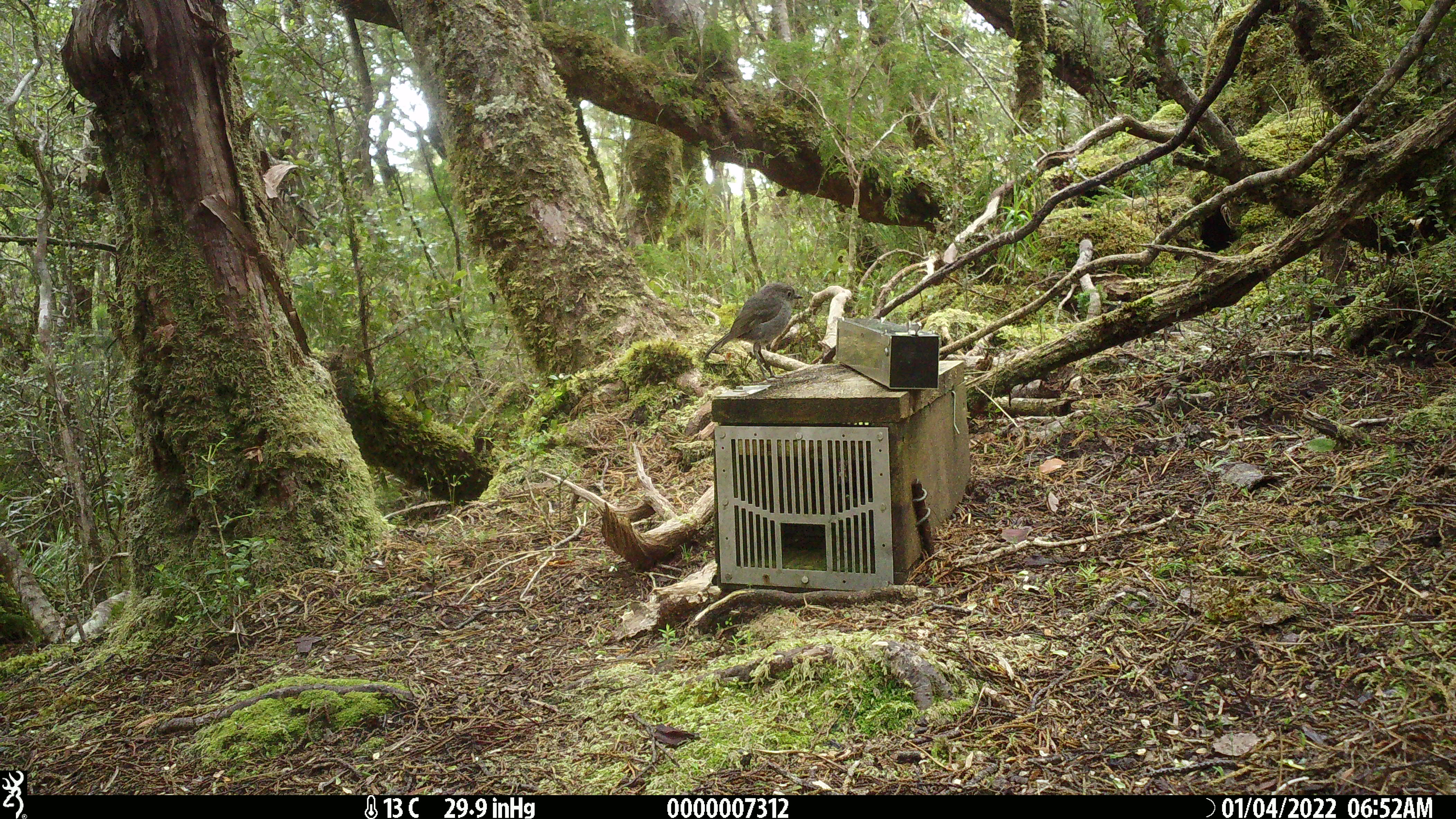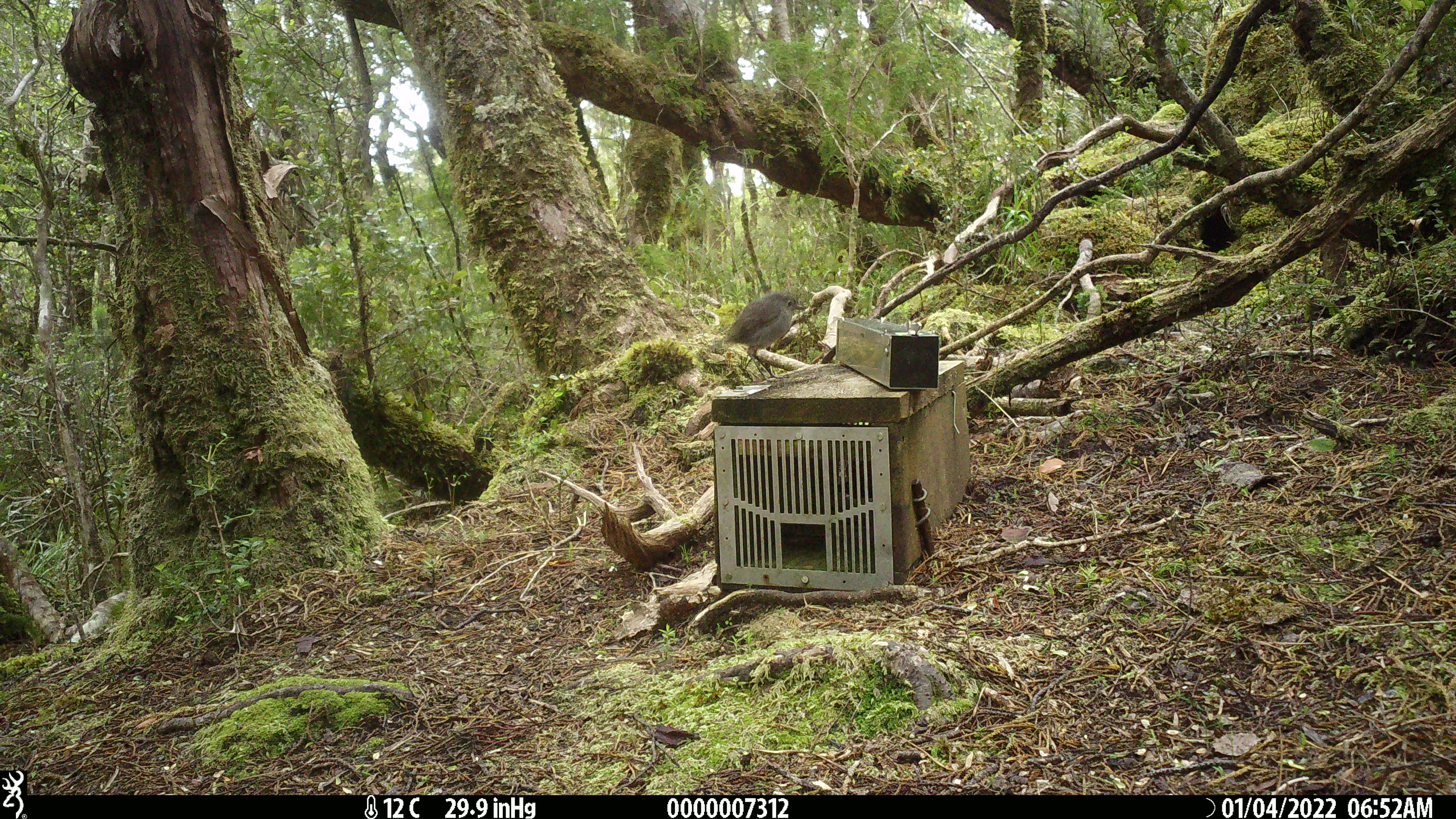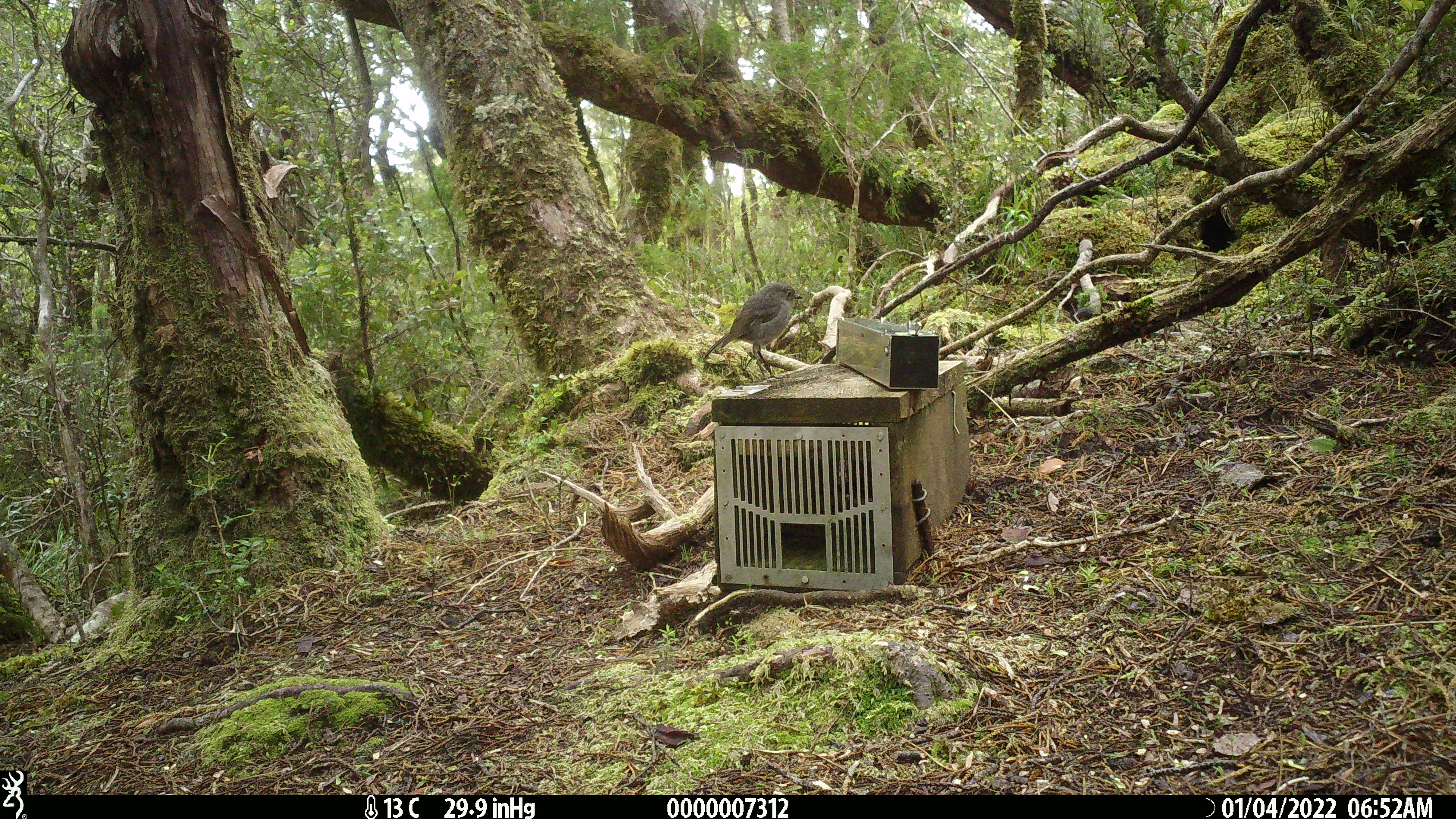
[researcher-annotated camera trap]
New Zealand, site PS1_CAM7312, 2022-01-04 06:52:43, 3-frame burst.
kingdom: Animalia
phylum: Chordata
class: Aves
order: Passeriformes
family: Petroicidae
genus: Petroica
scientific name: Petroica australis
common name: new zealand robin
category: robin